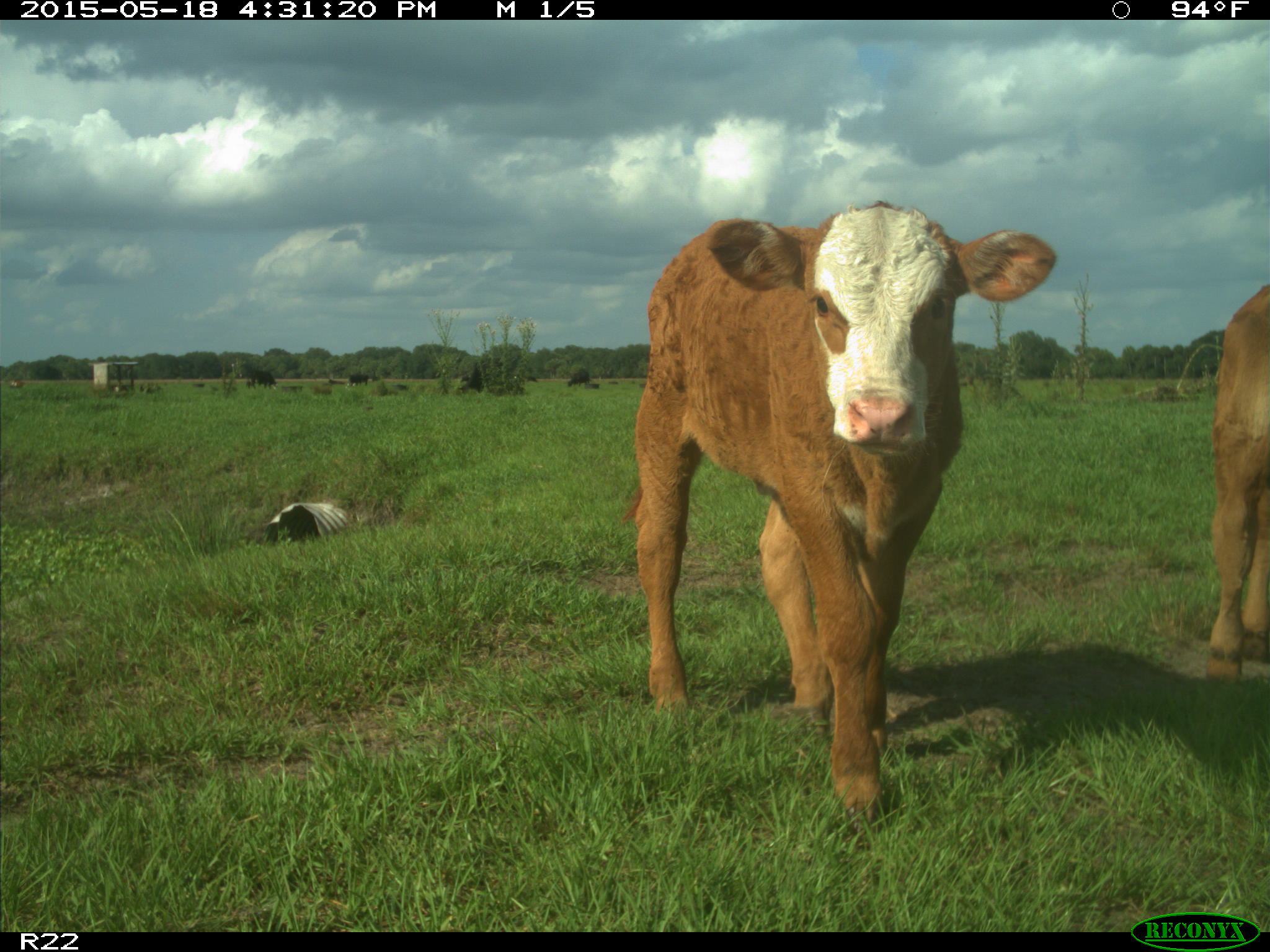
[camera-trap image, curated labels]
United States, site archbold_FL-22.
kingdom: Animalia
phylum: Chordata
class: Mammalia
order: Artiodactyla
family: Bovidae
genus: Bos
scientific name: Bos taurus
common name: domestic cow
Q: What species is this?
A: Bos taurus (domestic cow).